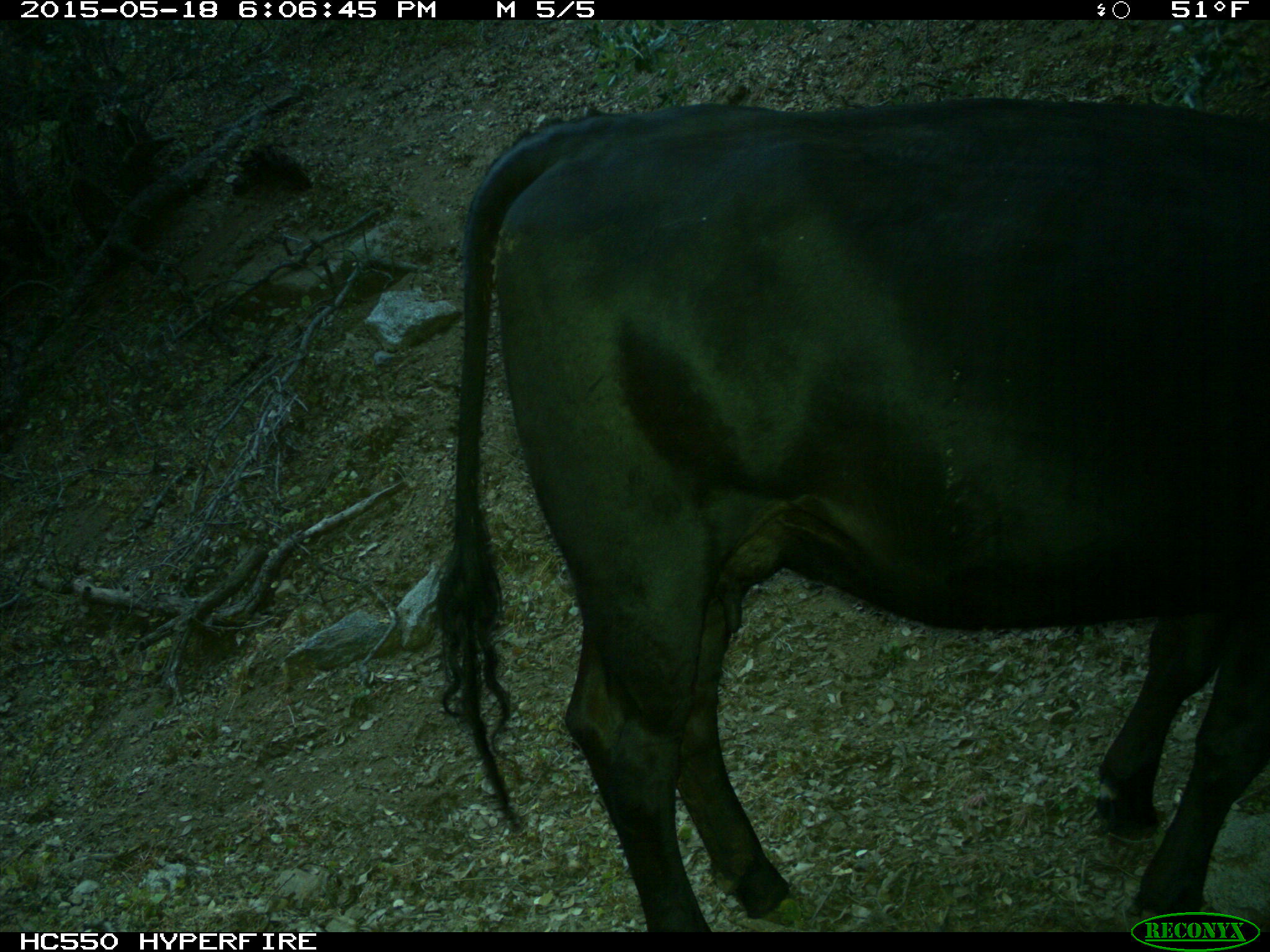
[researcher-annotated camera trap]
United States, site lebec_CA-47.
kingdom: Animalia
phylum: Chordata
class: Mammalia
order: Artiodactyla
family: Bovidae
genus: Bos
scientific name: Bos taurus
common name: domestic cow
Bos taurus (domestic cow).